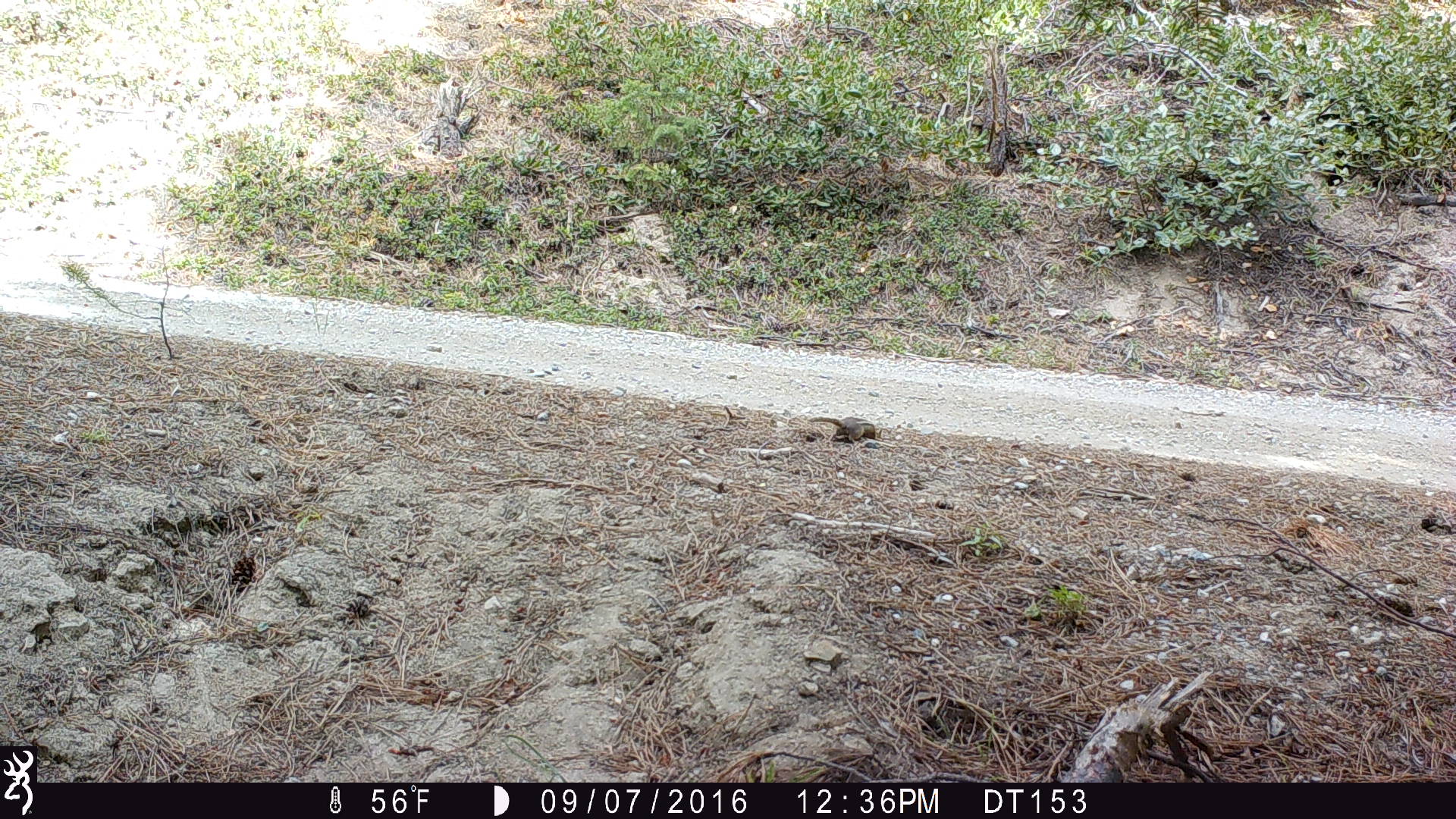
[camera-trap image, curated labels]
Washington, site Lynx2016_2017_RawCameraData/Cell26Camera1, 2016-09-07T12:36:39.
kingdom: Animalia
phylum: Chordata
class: Mammalia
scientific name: Mammalia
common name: small mammal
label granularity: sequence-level